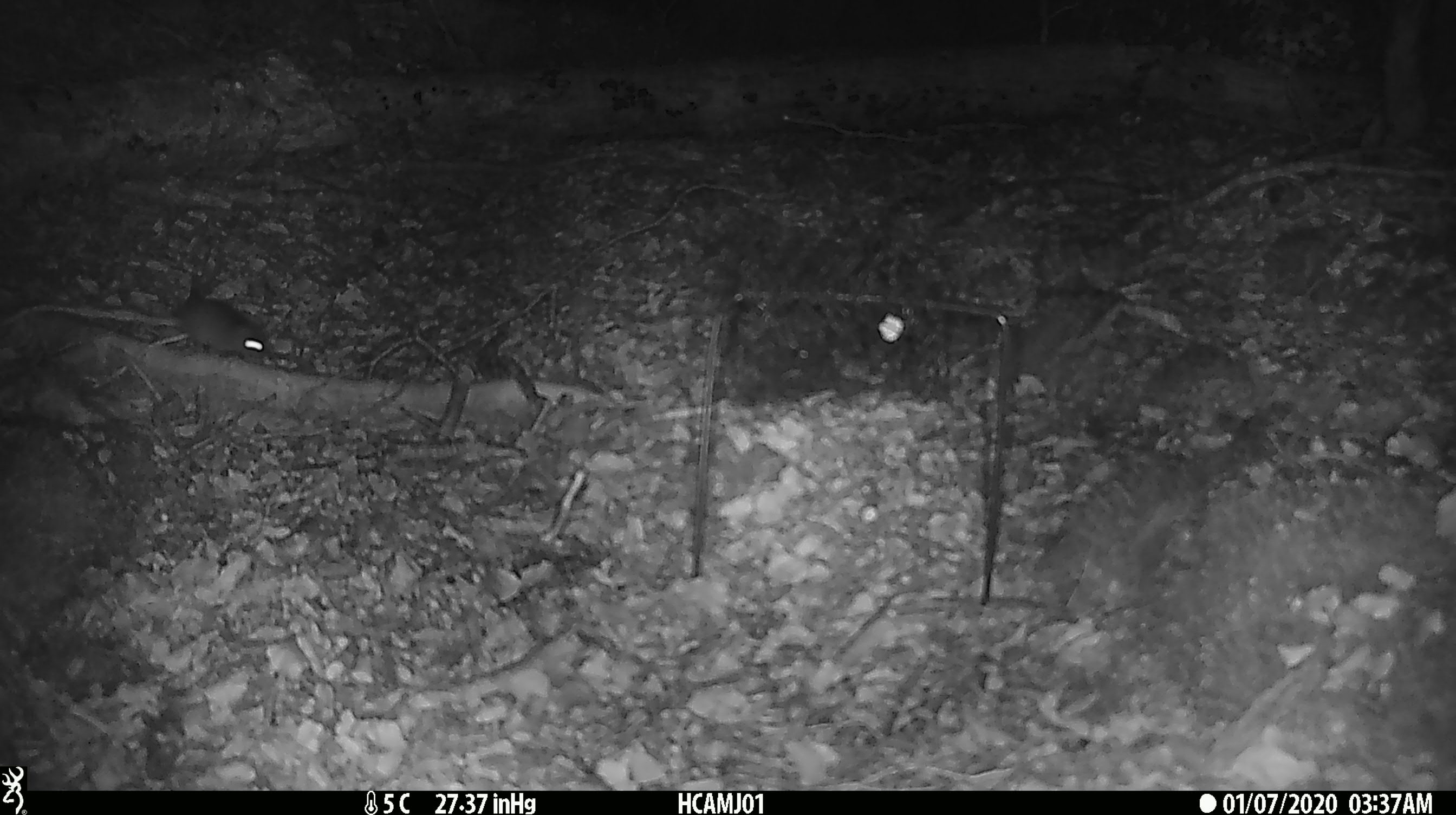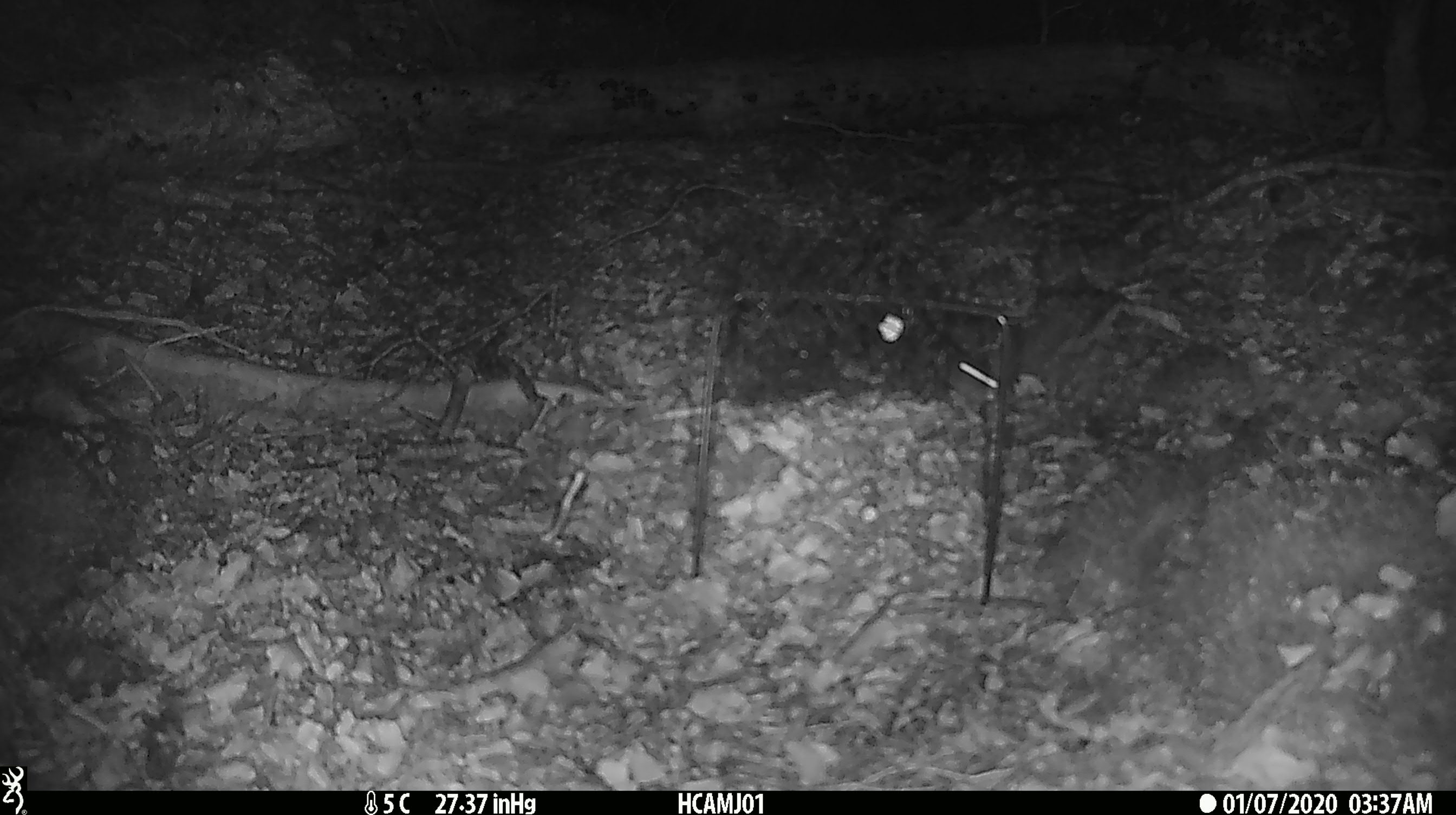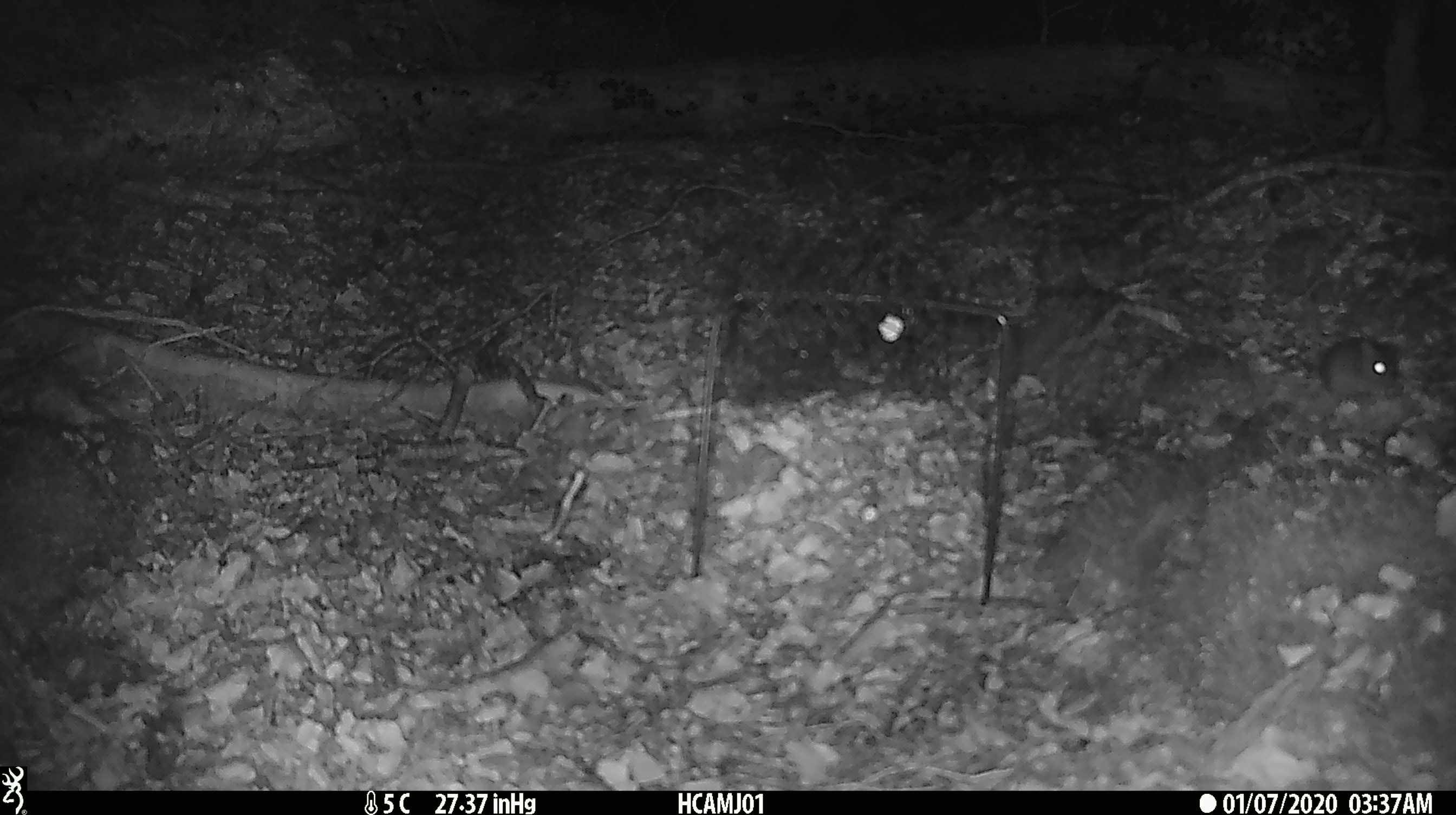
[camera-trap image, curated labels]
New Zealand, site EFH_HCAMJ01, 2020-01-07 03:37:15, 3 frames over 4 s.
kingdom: Animalia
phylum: Chordata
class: Mammalia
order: Rodentia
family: Muridae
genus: Mus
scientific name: Mus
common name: mouse